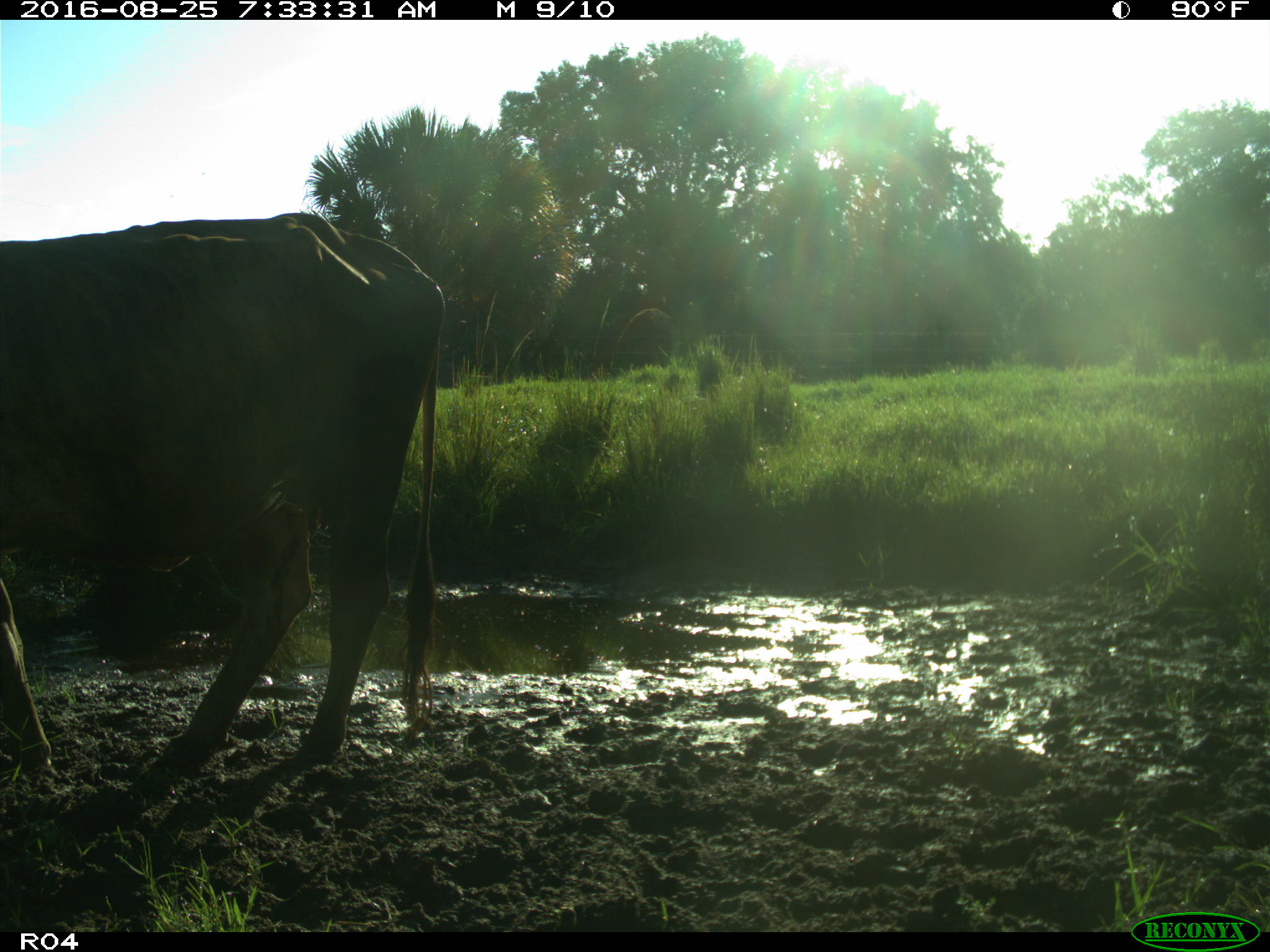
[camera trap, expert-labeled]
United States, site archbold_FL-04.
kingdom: Animalia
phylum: Chordata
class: Mammalia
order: Artiodactyla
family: Bovidae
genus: Bos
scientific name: Bos taurus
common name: domestic cow